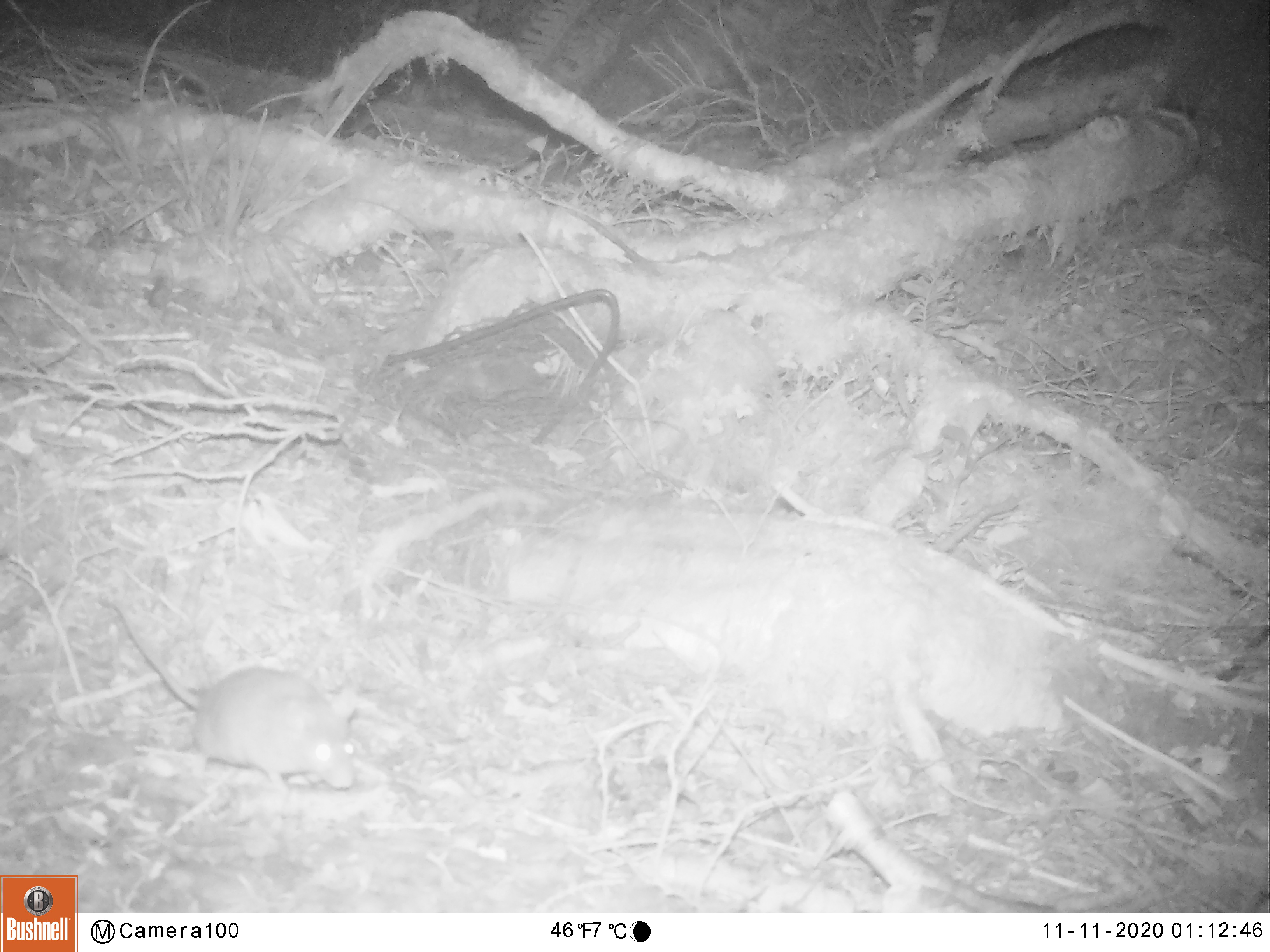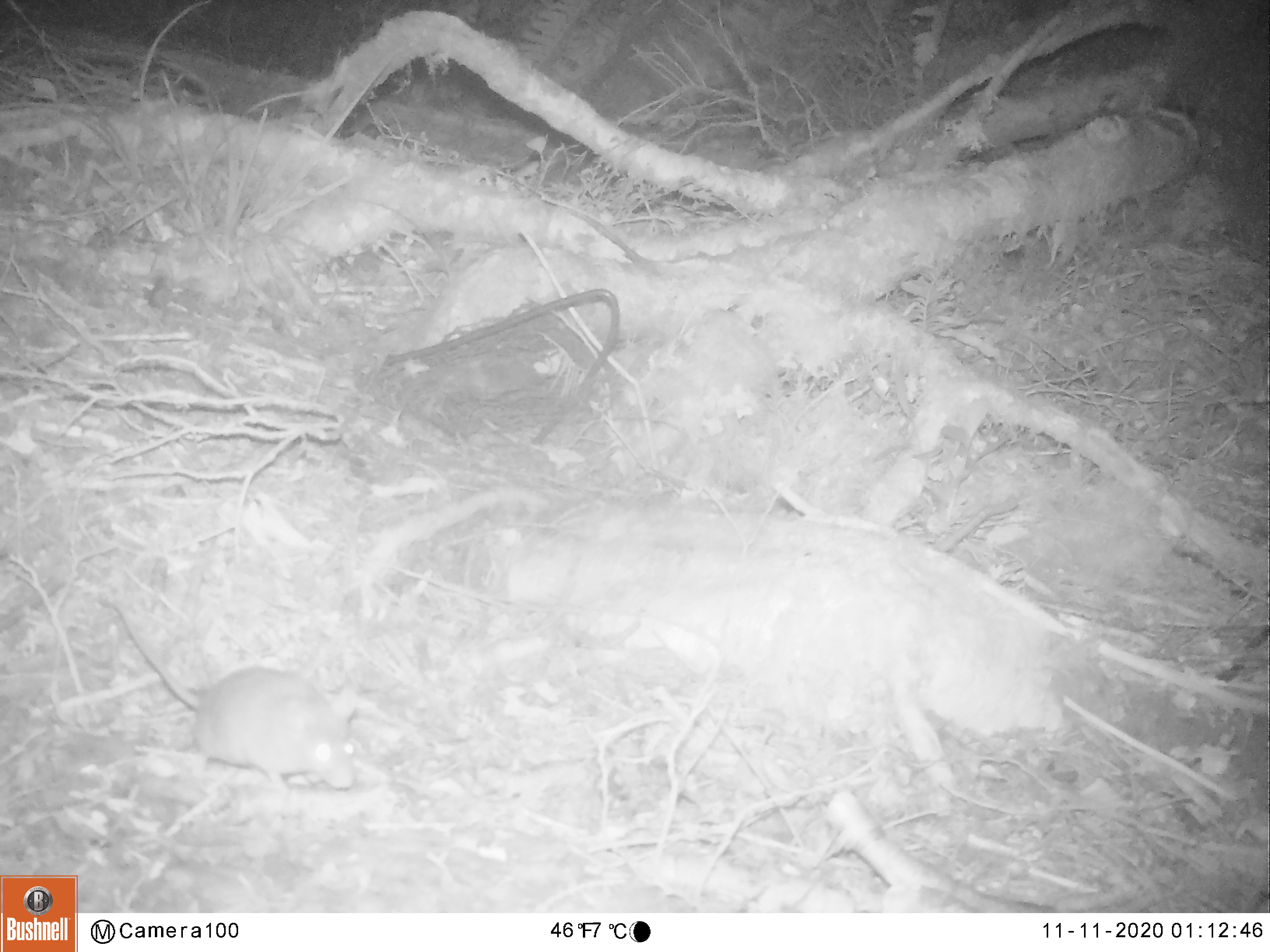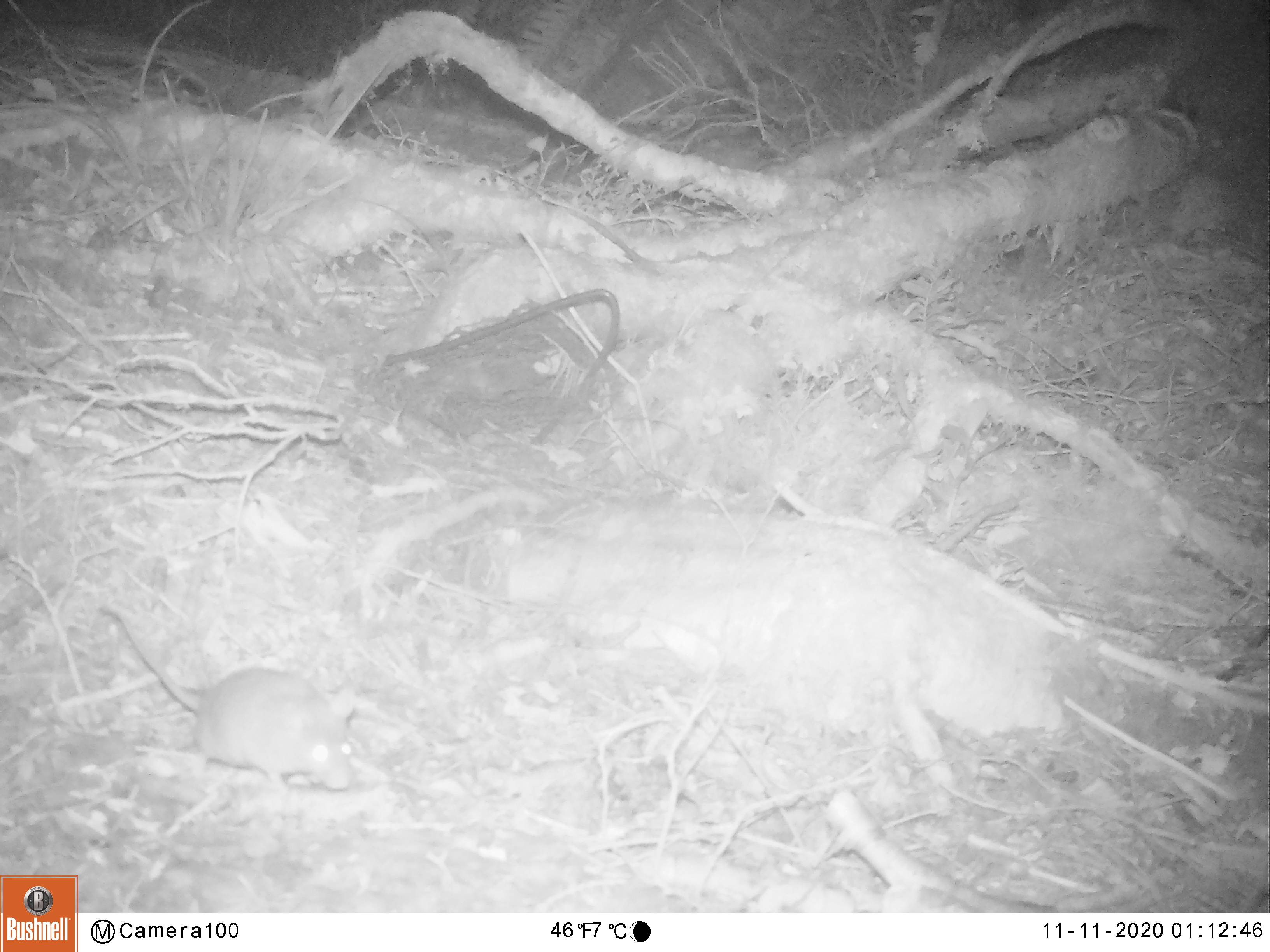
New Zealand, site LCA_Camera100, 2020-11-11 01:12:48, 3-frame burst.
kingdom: Animalia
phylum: Chordata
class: Mammalia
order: Rodentia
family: Muridae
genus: Rattus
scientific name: Rattus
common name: rat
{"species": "rat (Rattus)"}